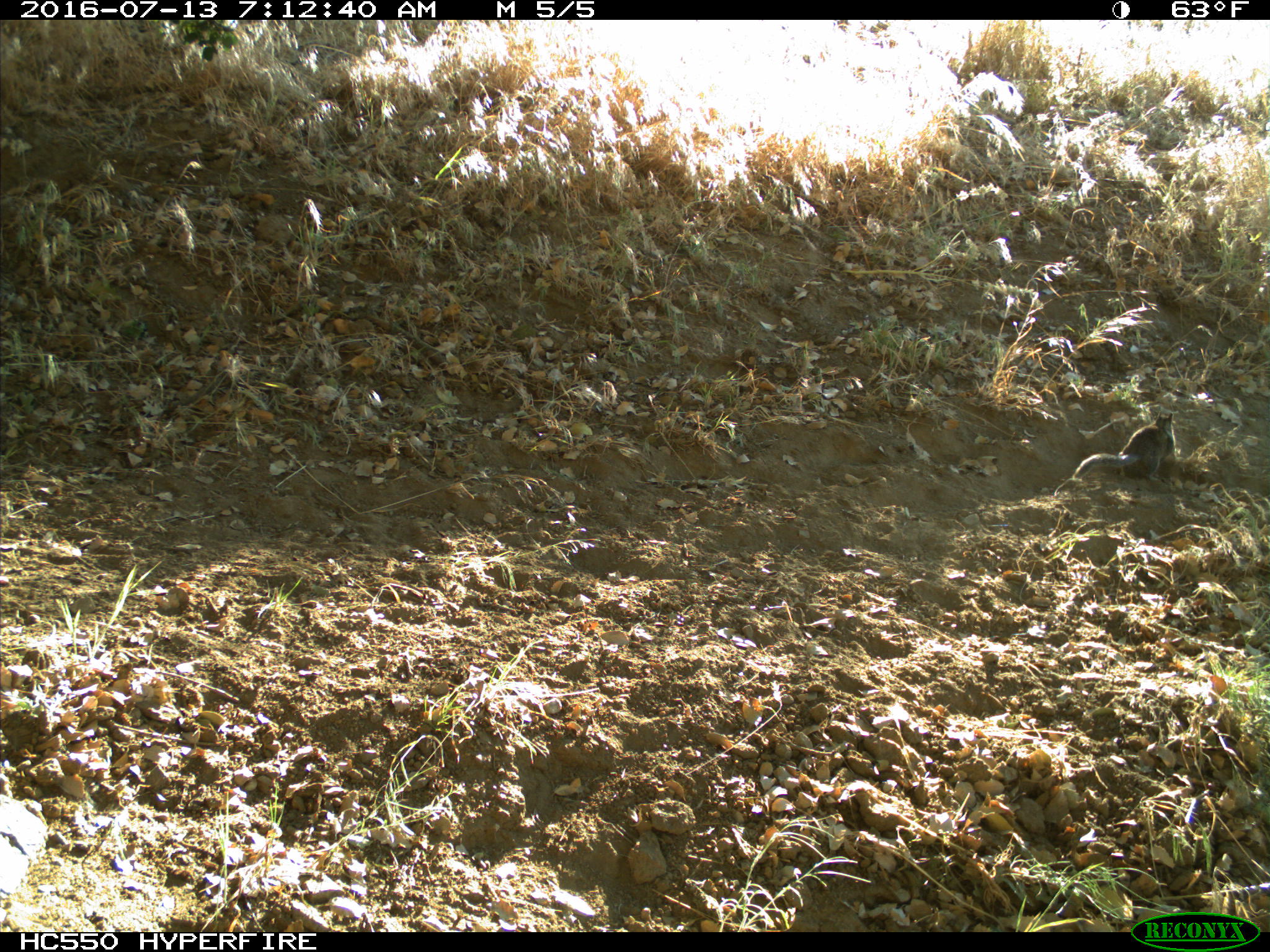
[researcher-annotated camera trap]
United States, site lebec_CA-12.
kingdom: Animalia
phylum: Chordata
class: Mammalia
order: Rodentia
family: Sciuridae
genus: Otospermophilus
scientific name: Otospermophilus beecheyi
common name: california ground squirrel